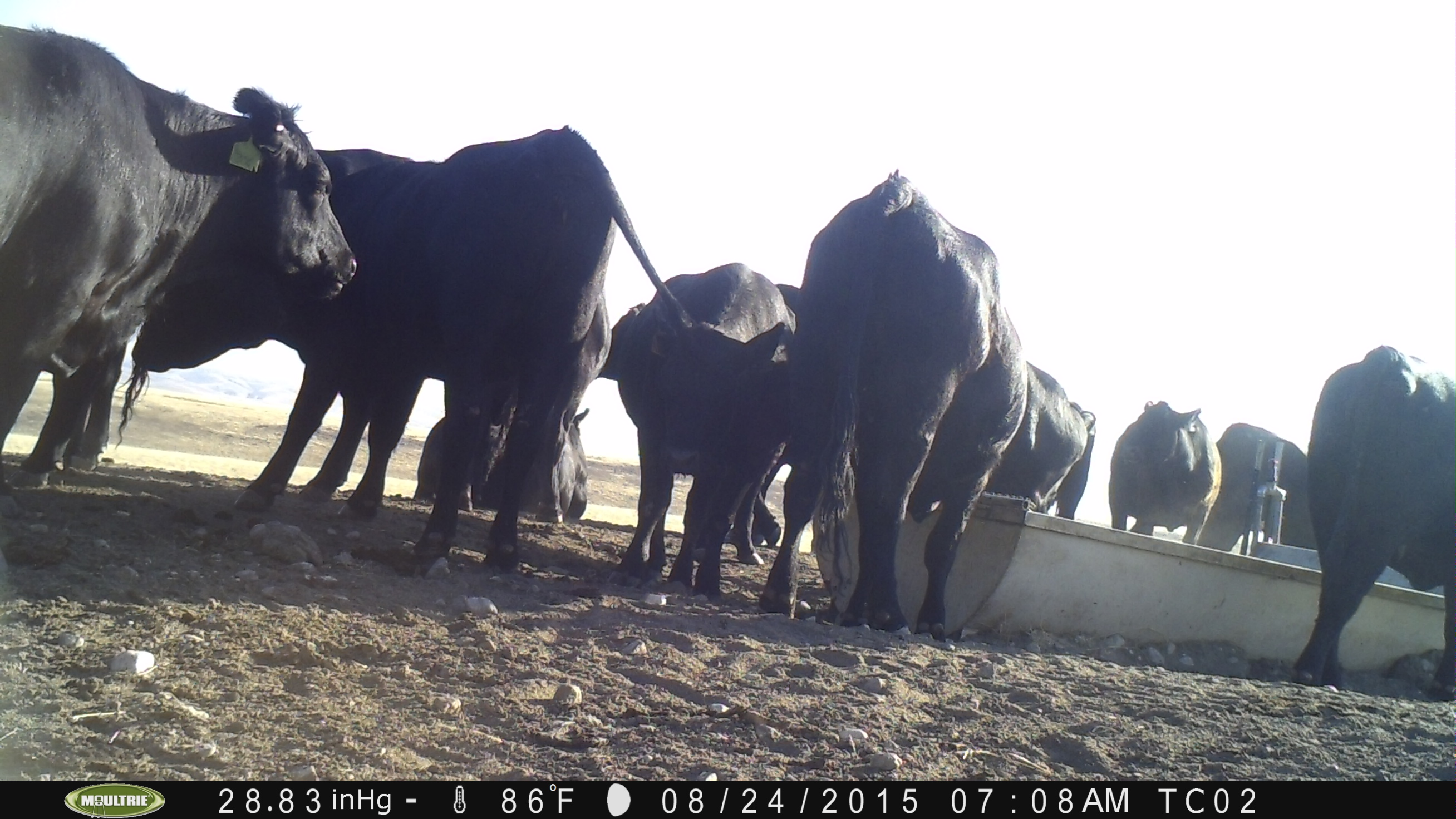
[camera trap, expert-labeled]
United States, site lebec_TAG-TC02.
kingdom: Animalia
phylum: Chordata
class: Mammalia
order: Artiodactyla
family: Bovidae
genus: Bos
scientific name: Bos taurus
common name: domestic cow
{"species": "Bos taurus (domestic cow)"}